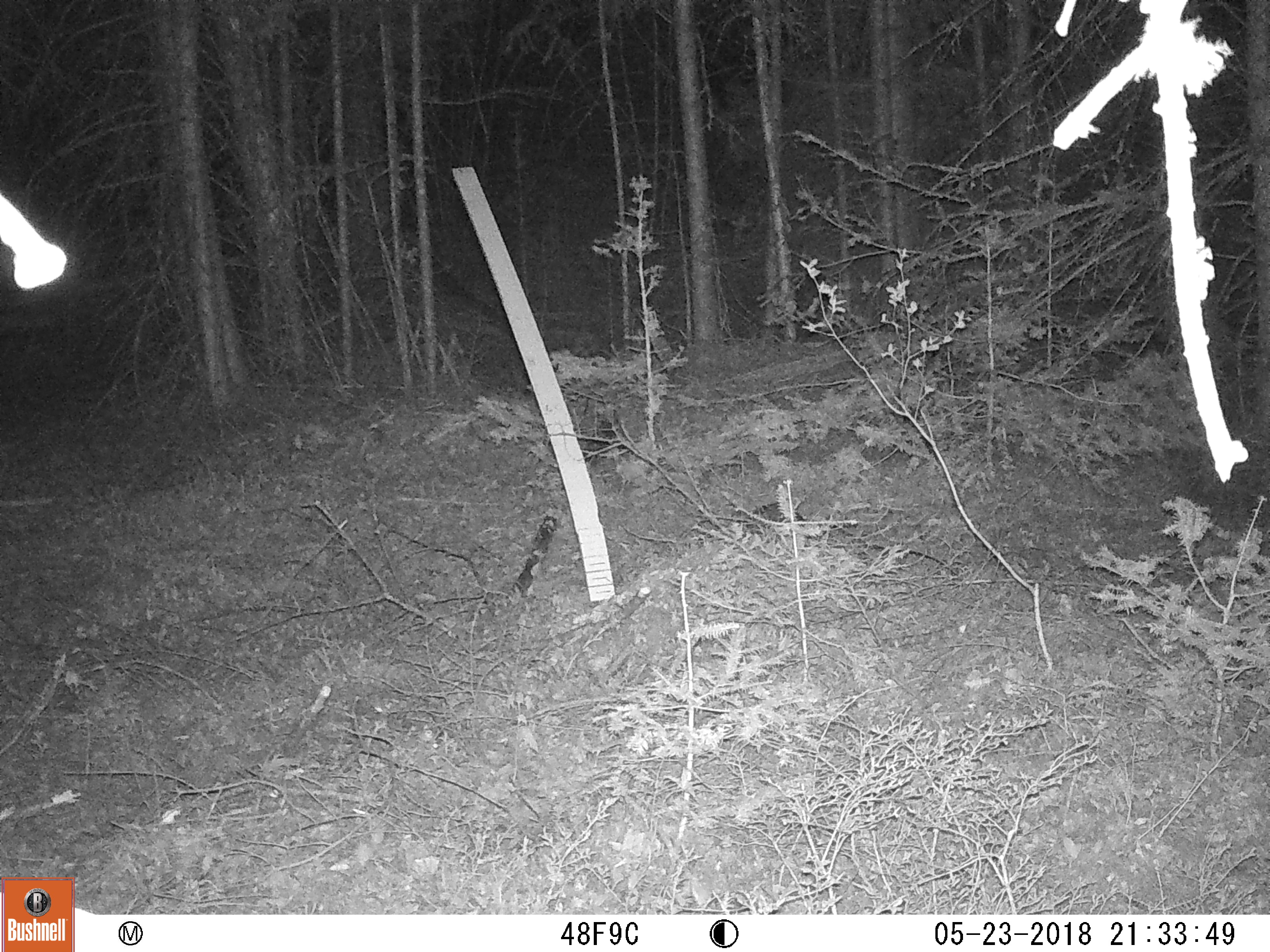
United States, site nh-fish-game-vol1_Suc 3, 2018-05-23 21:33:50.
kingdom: Animalia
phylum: Chordata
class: Mammalia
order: Lagomorpha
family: Leporidae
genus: Lepus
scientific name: Lepus americanus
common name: snowshoe hare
Snowshoe hare (Lepus americanus).